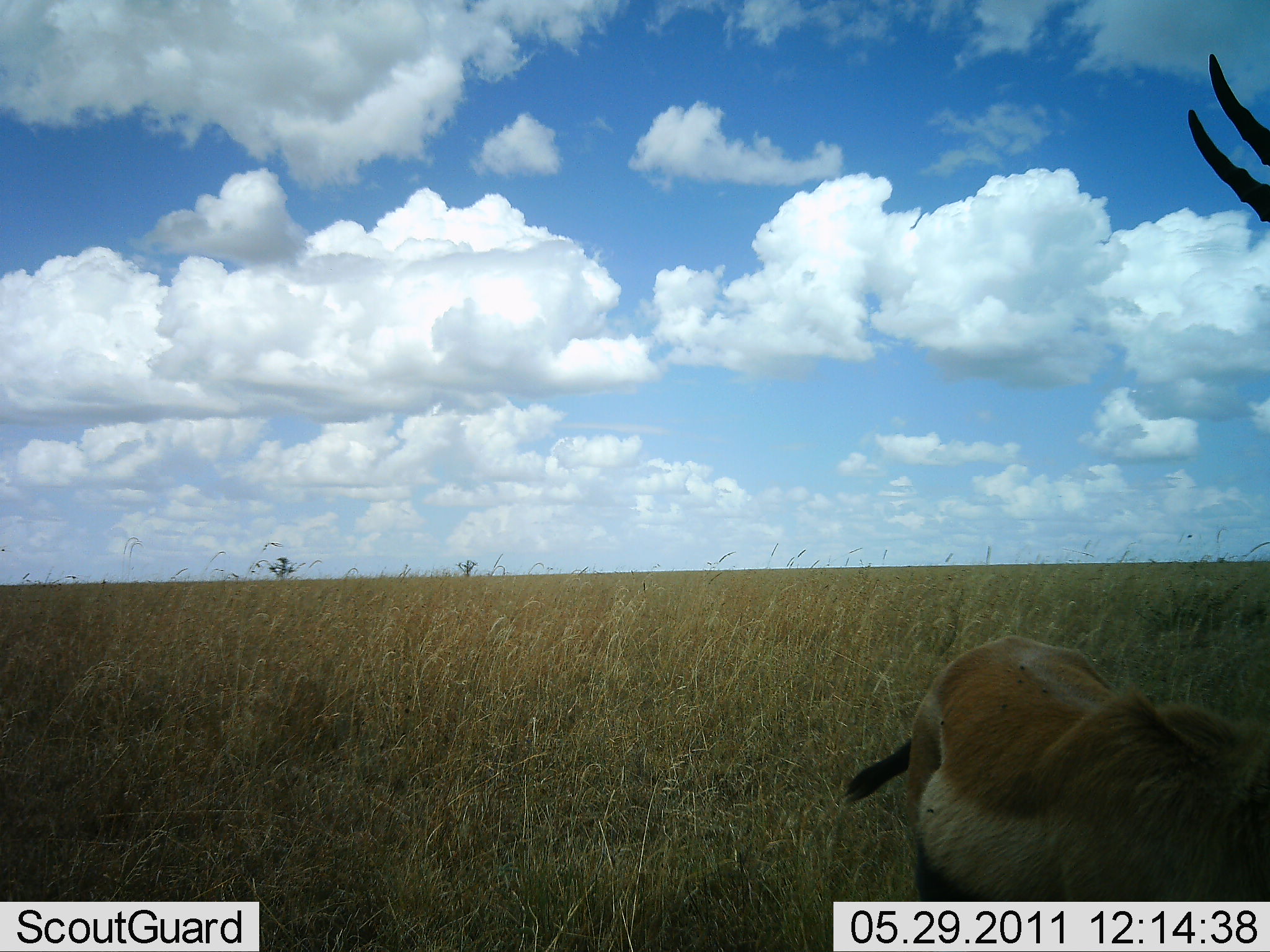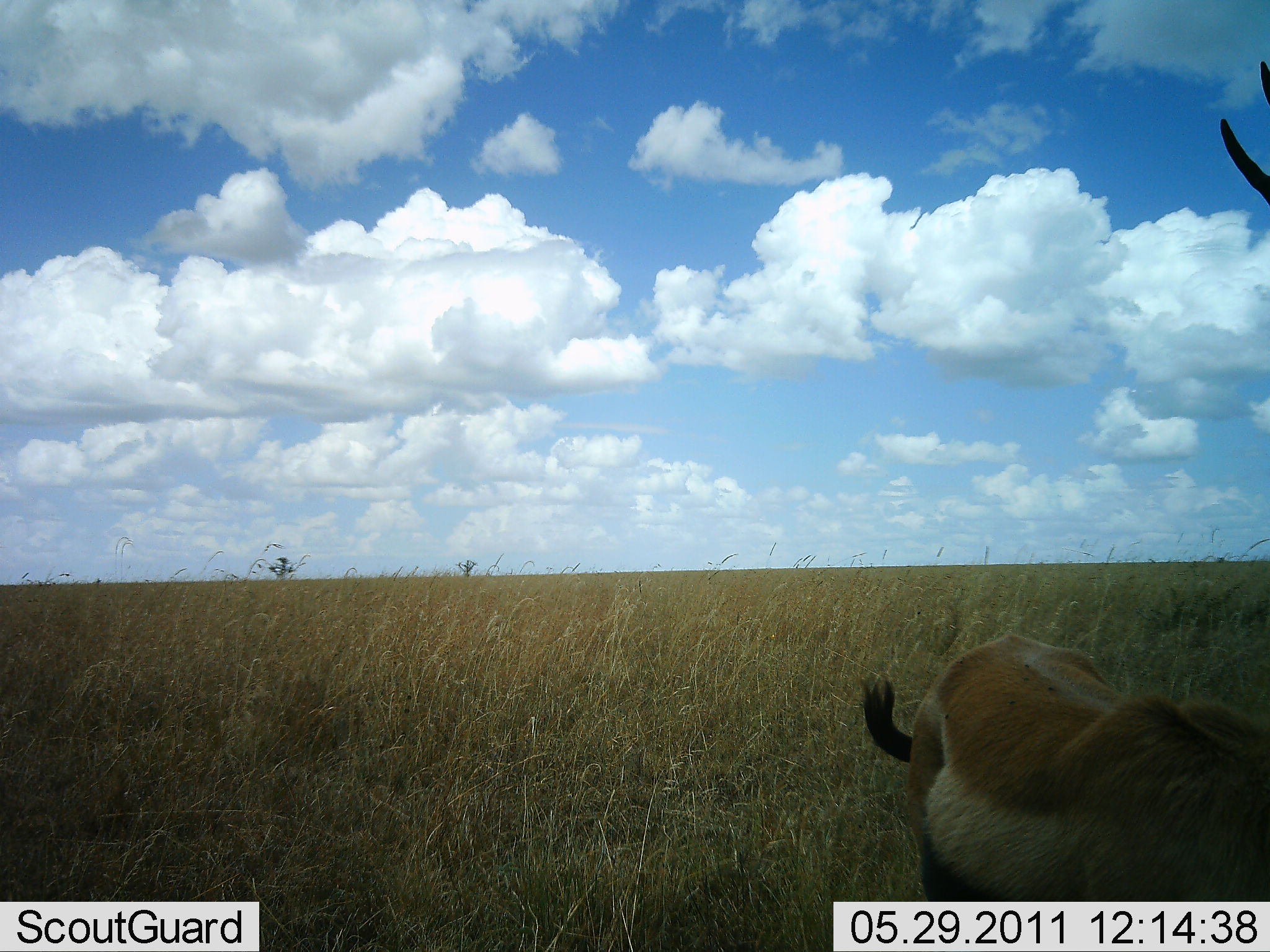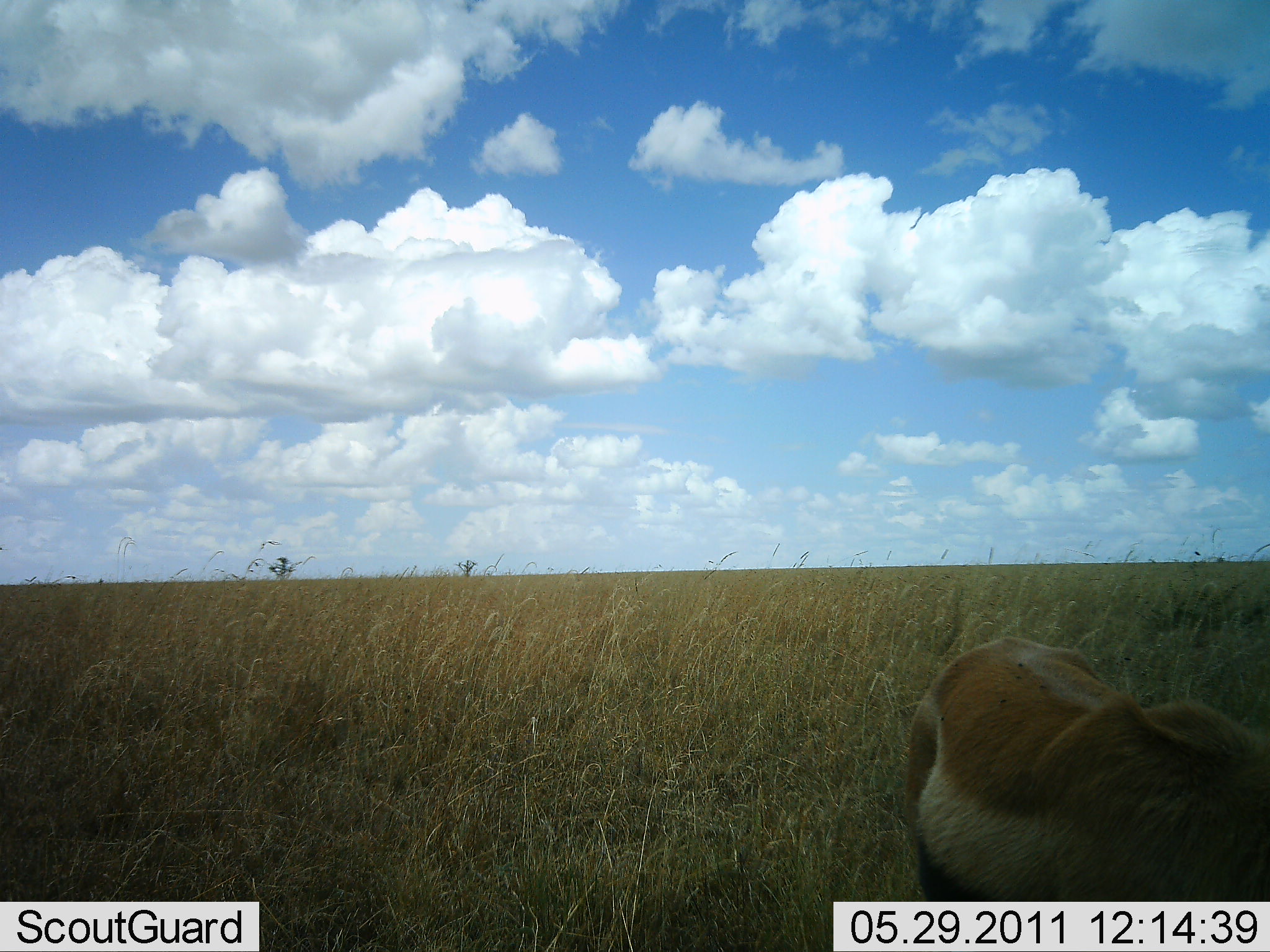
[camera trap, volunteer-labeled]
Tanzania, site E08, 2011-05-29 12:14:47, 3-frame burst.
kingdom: Animalia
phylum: Chordata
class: Mammalia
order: Artiodactyla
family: Bovidae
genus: Eudorcas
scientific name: Eudorcas thomsonii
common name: thomson's gazelle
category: gazellethomsons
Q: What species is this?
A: Gazellethomsons (thomson's gazelle) (Eudorcas thomsonii).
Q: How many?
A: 1.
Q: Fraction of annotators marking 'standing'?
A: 91%.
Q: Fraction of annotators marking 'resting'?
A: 0%.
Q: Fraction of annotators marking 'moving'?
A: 0%.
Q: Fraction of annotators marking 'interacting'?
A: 0%.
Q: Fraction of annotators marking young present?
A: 0%.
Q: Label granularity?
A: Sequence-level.